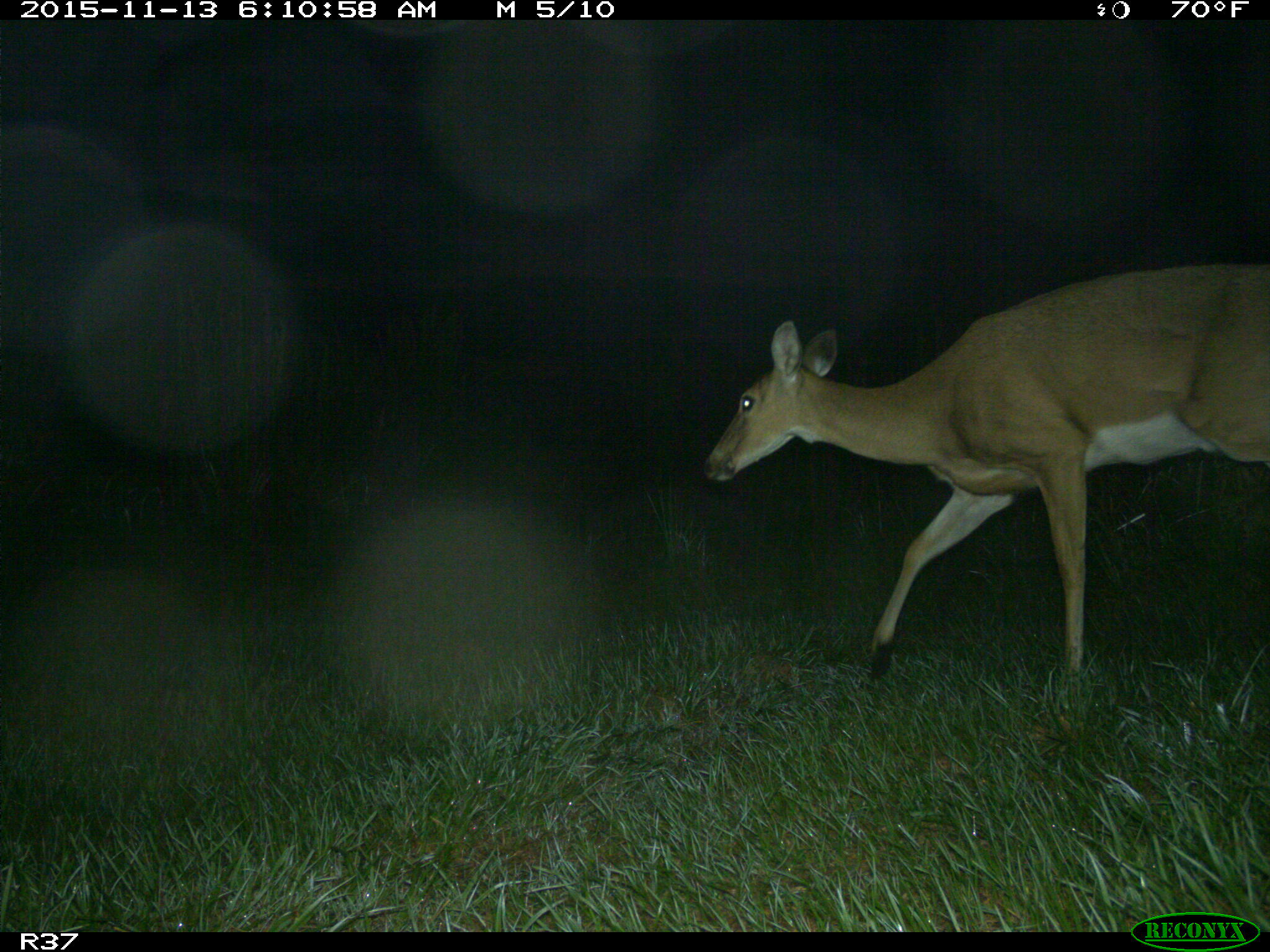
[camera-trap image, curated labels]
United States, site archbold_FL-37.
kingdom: Animalia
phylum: Chordata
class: Mammalia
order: Artiodactyla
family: Cervidae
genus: Odocoileus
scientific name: Odocoileus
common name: deer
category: unidentified deer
Unidentified deer (deer) (Odocoileus).